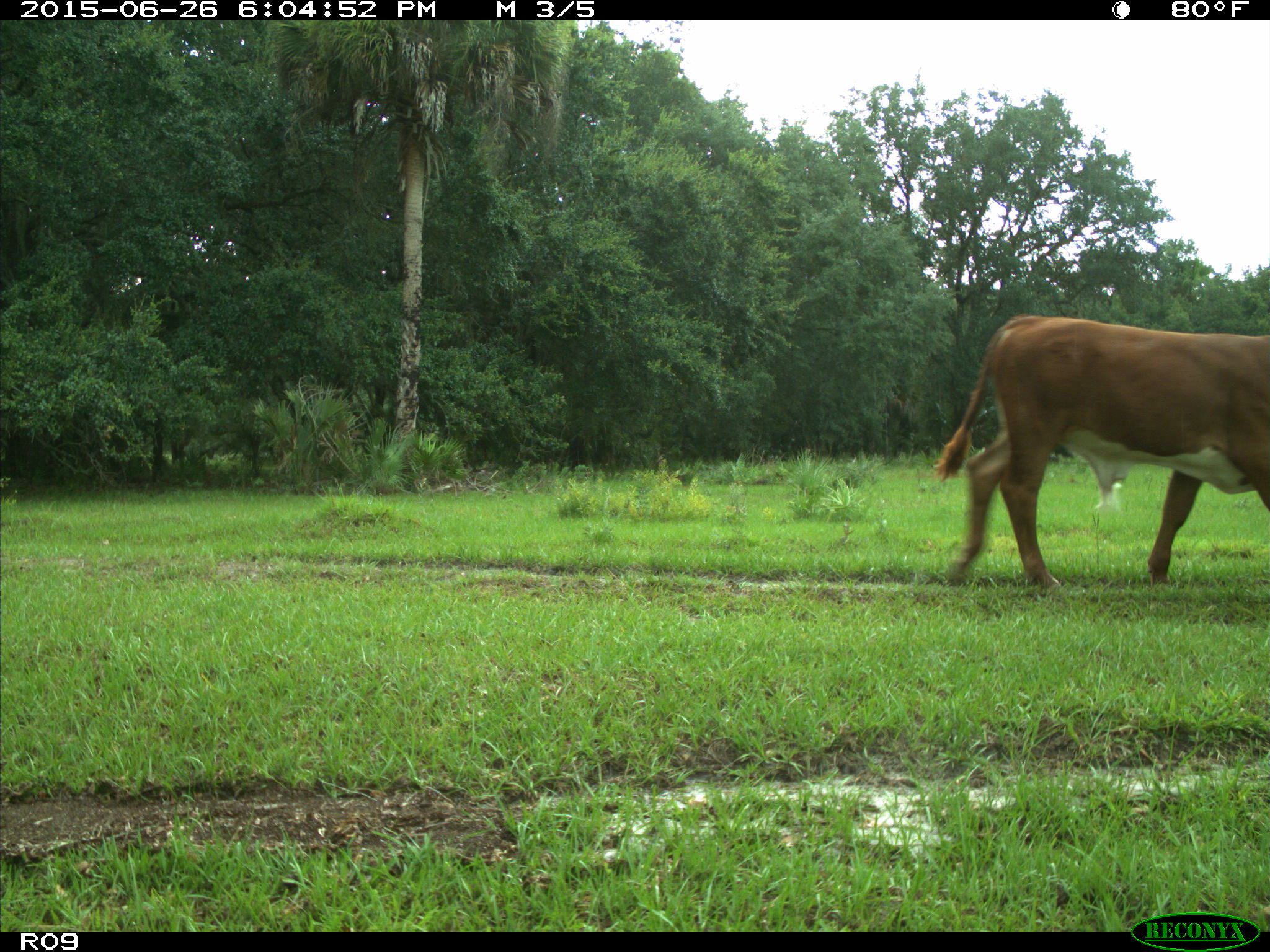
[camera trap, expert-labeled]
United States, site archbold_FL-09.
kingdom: Animalia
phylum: Chordata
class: Mammalia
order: Artiodactyla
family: Bovidae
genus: Bos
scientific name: Bos taurus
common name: domestic cow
Bos taurus (domestic cow).